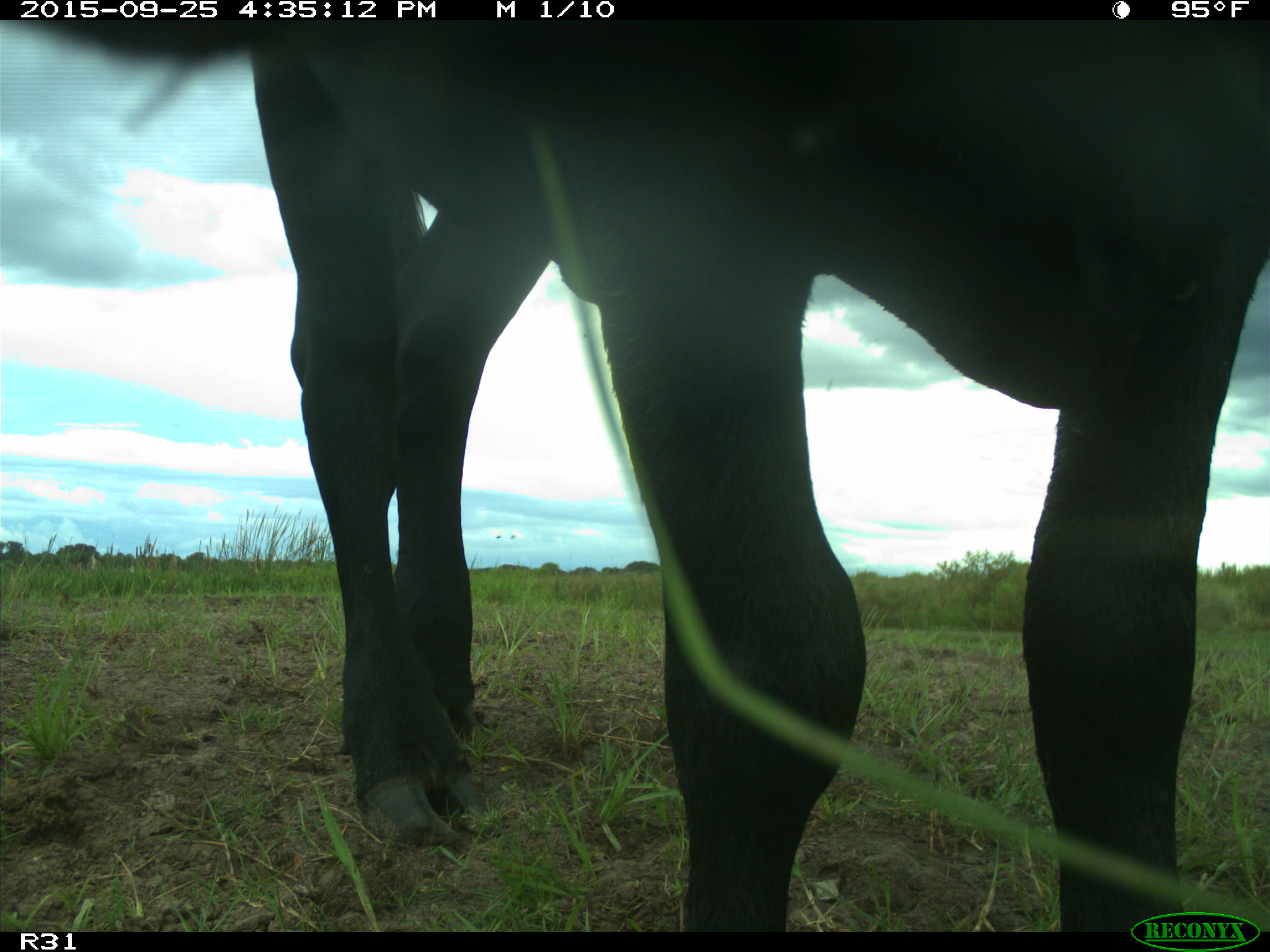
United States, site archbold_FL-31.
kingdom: Animalia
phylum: Chordata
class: Mammalia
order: Artiodactyla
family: Bovidae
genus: Bos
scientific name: Bos taurus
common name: domestic cow